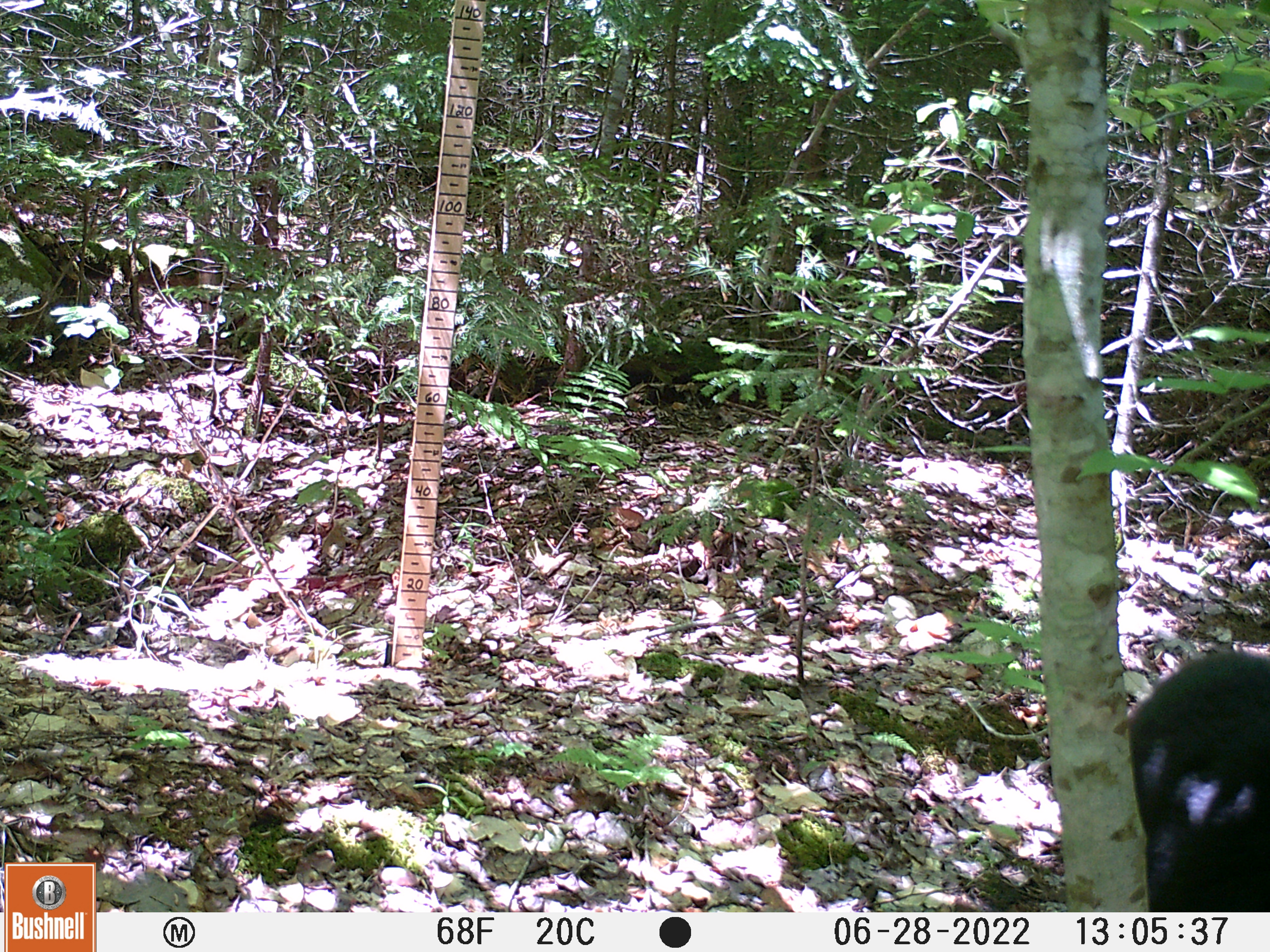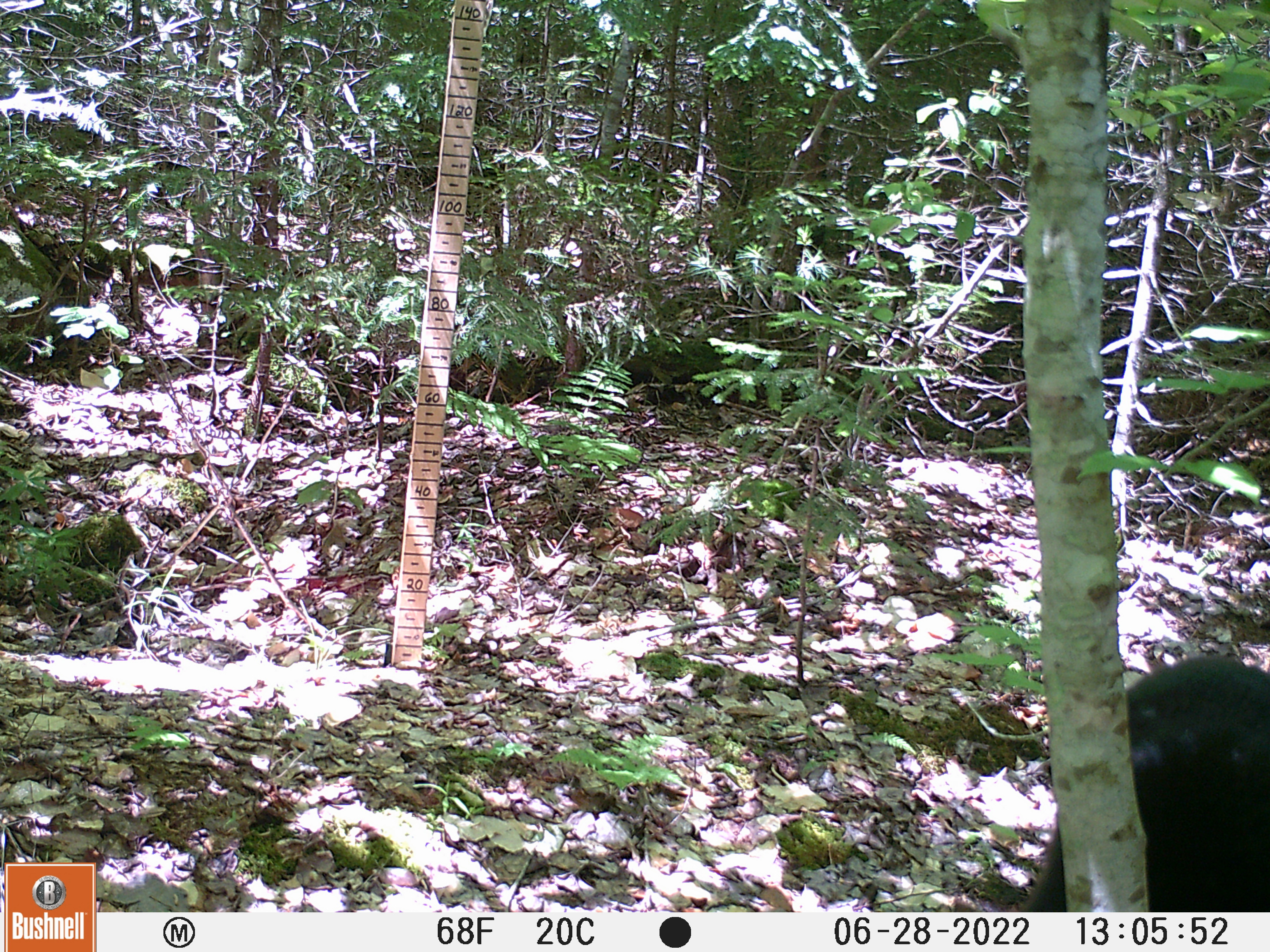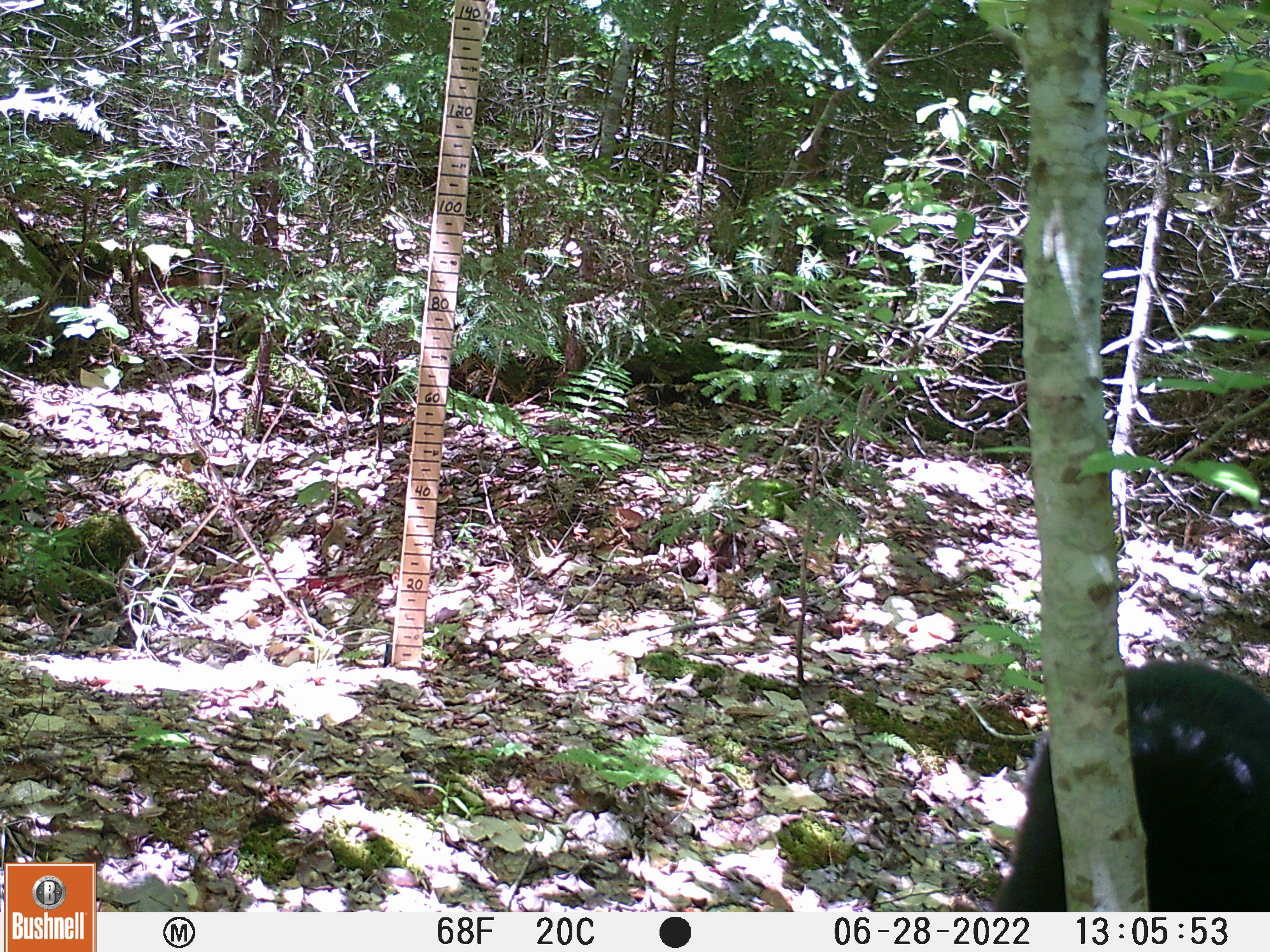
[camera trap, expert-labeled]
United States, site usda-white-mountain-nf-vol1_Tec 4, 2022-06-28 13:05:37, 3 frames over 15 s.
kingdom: Animalia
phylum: Chordata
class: Mammalia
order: Carnivora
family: Ursidae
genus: Ursus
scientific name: Ursus americanus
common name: black bear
Black bear (Ursus americanus).